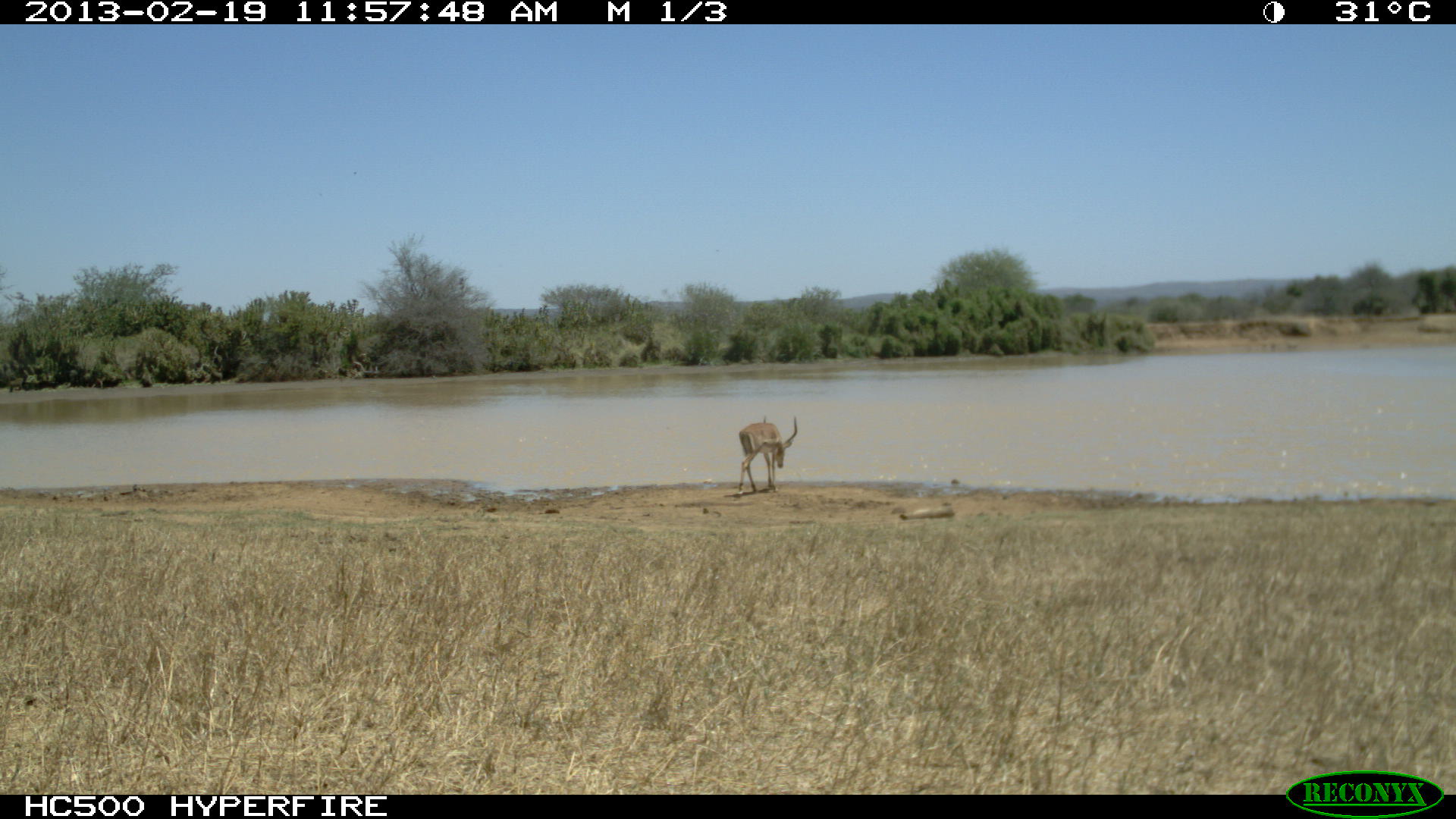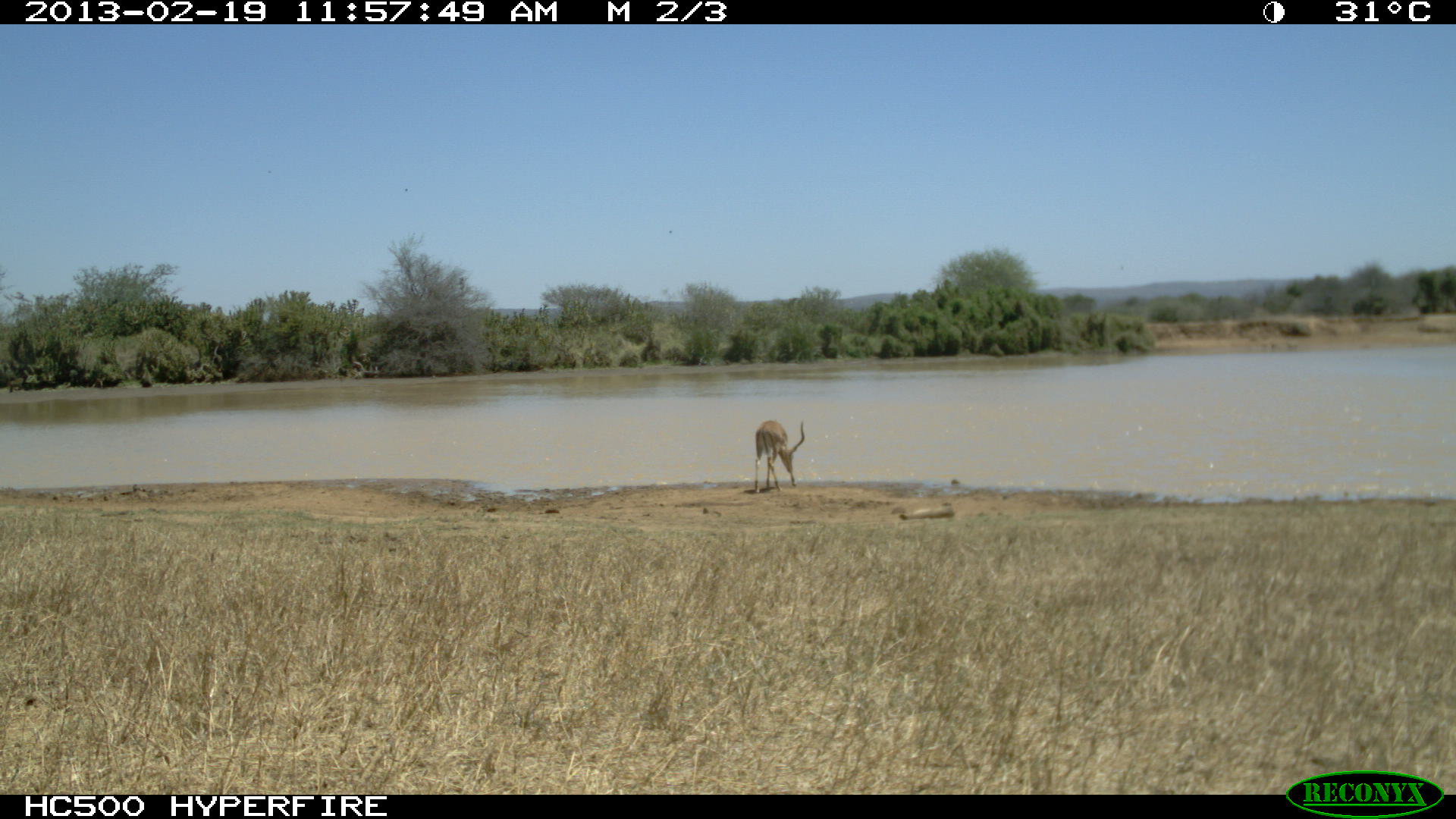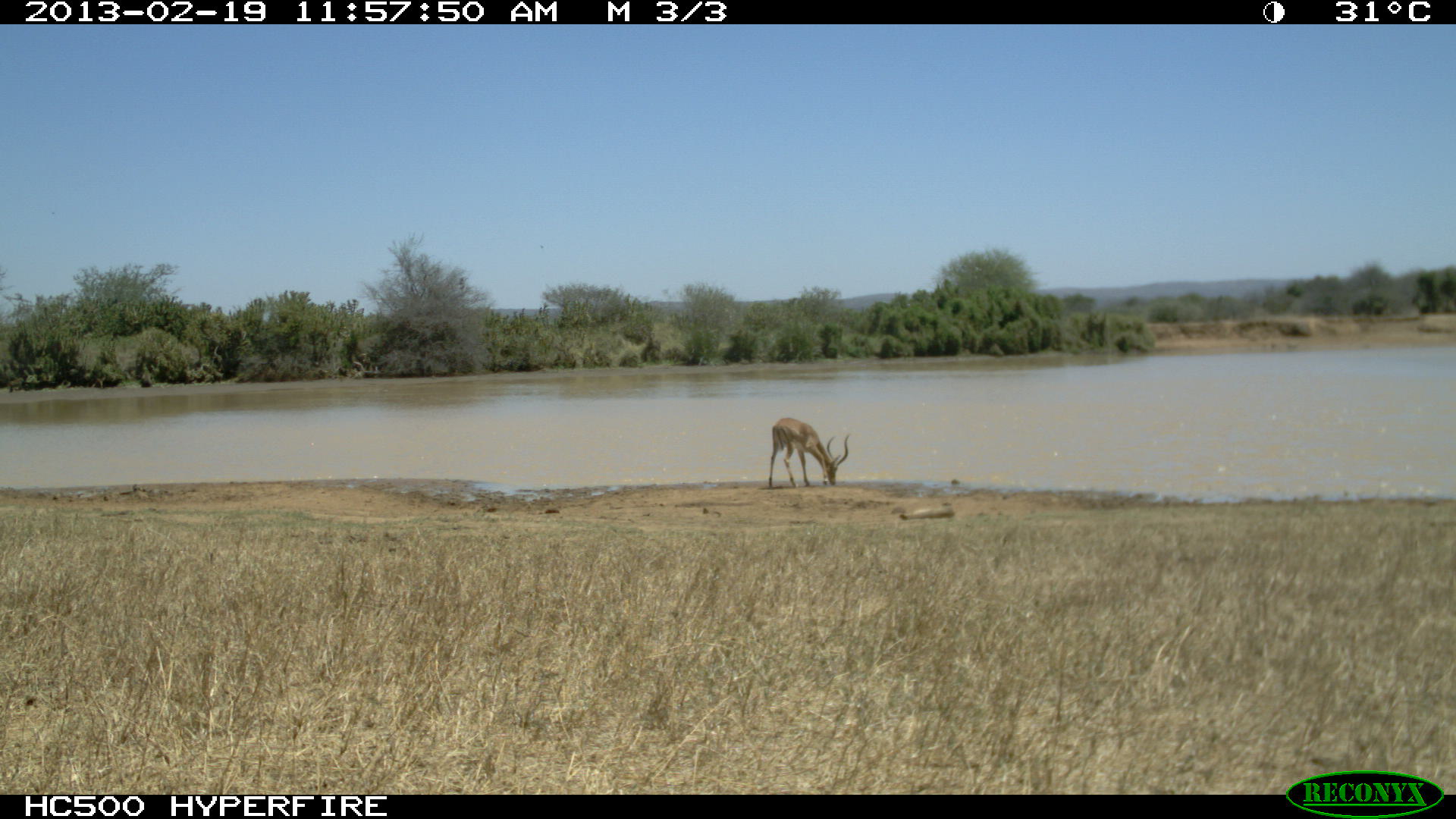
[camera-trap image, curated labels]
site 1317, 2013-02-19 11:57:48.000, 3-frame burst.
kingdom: Animalia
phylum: Chordata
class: Mammalia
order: Artiodactyla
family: Bovidae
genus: Aepyceros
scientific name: Aepyceros melampus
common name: impala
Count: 1.